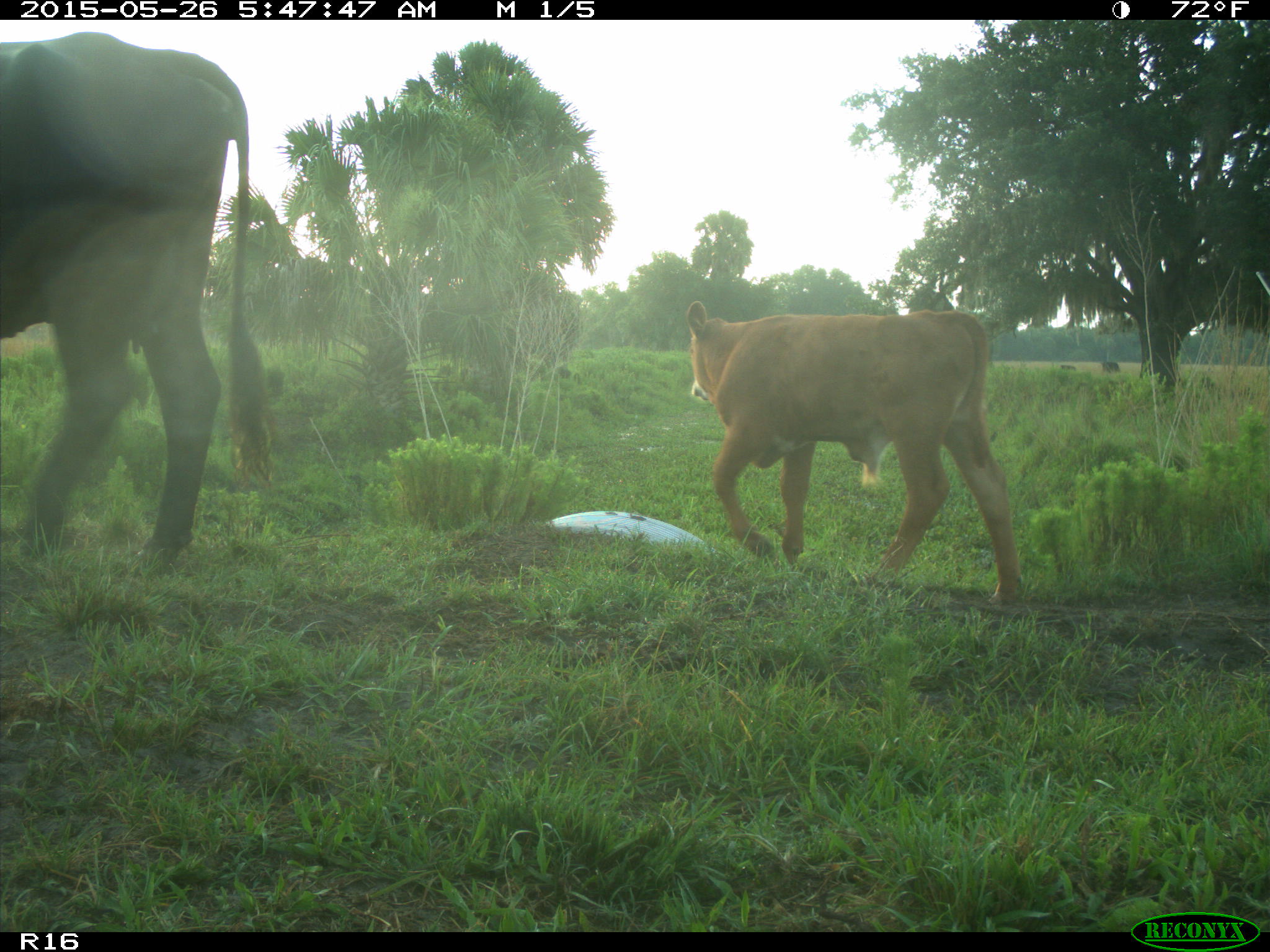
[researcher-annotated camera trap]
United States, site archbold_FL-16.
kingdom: Animalia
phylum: Chordata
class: Mammalia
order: Artiodactyla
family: Bovidae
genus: Bos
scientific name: Bos taurus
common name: domestic cow